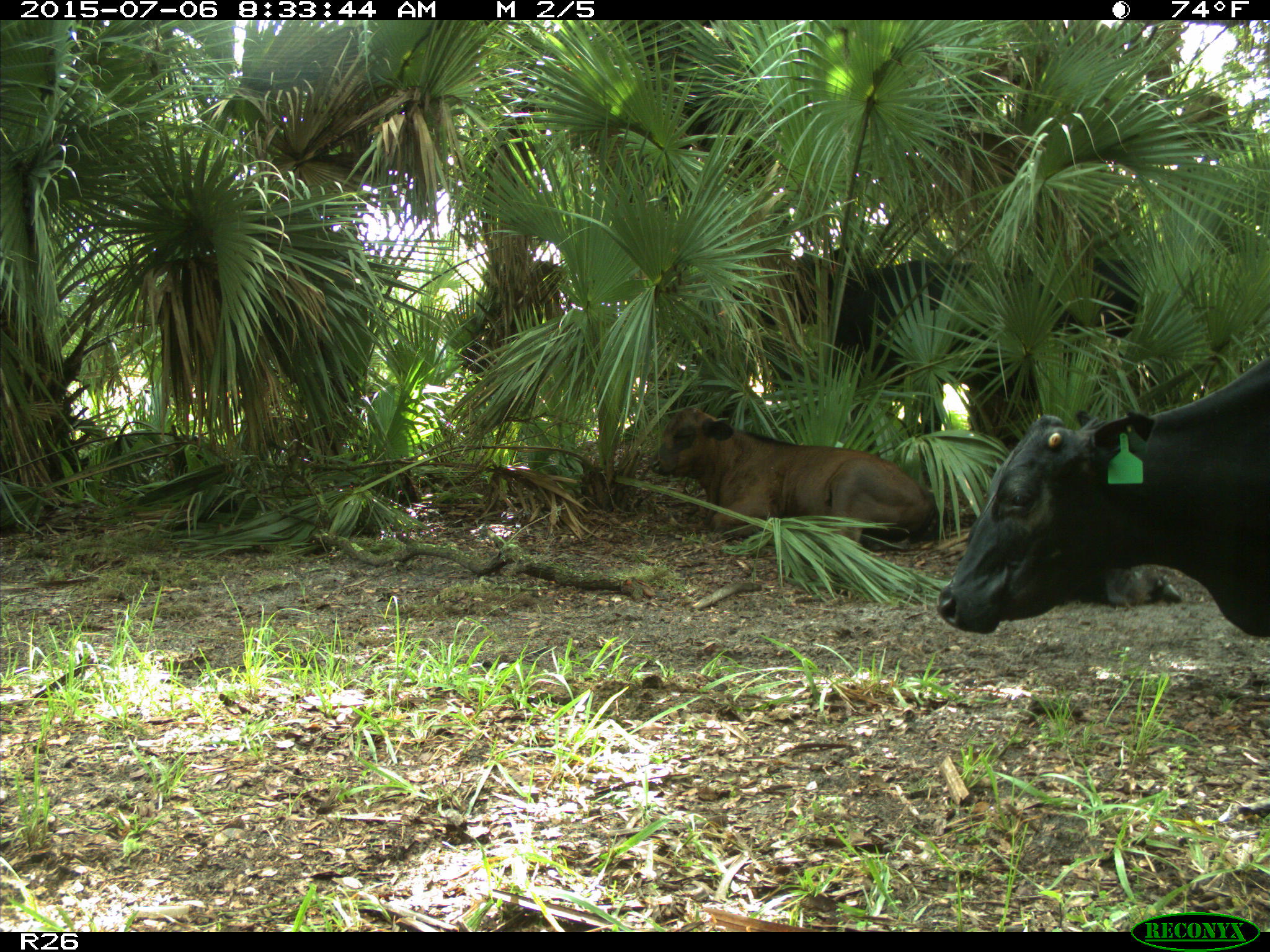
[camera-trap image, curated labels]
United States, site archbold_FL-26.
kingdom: Animalia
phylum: Chordata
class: Mammalia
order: Artiodactyla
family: Bovidae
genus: Bos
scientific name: Bos taurus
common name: domestic cow